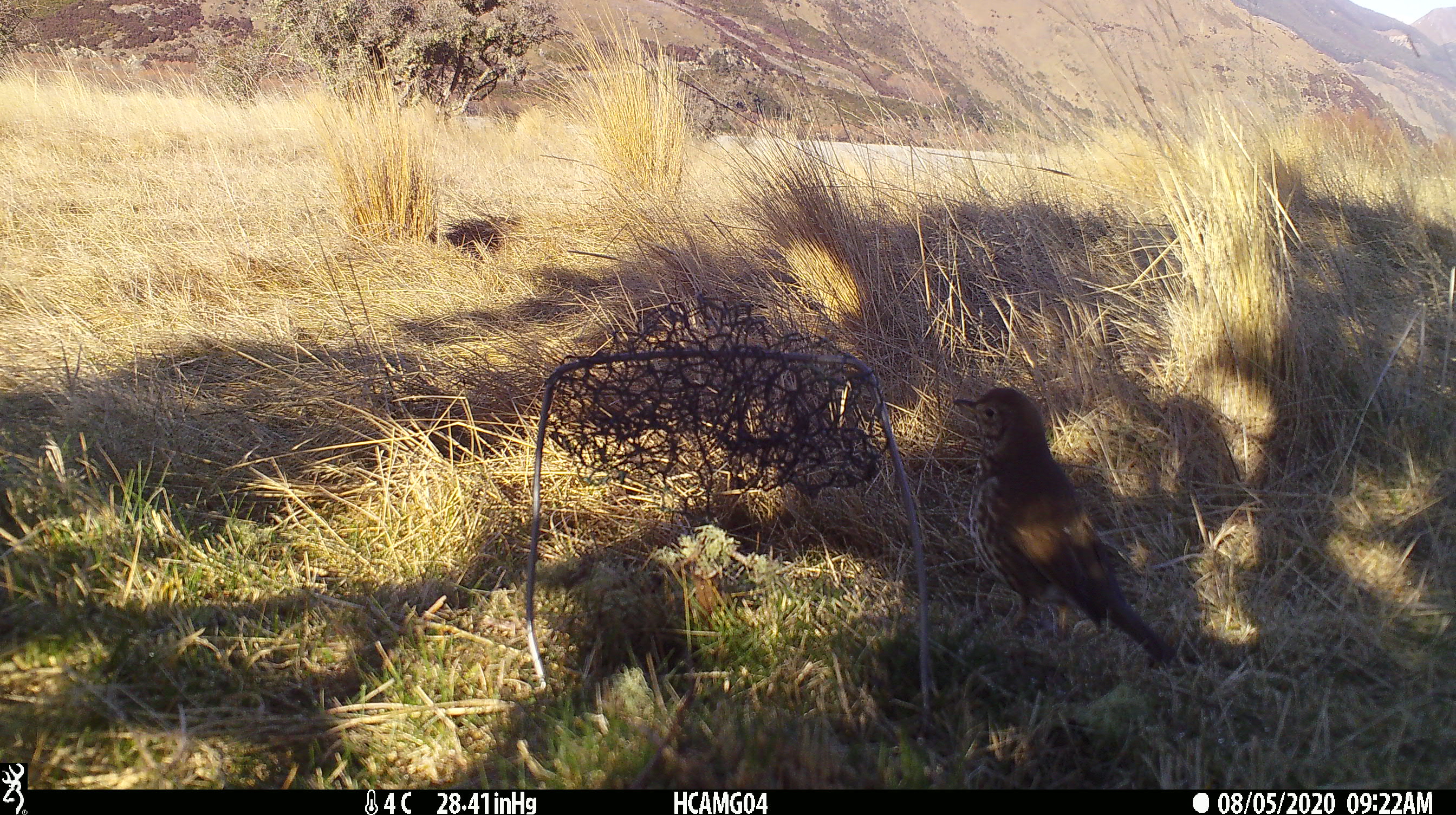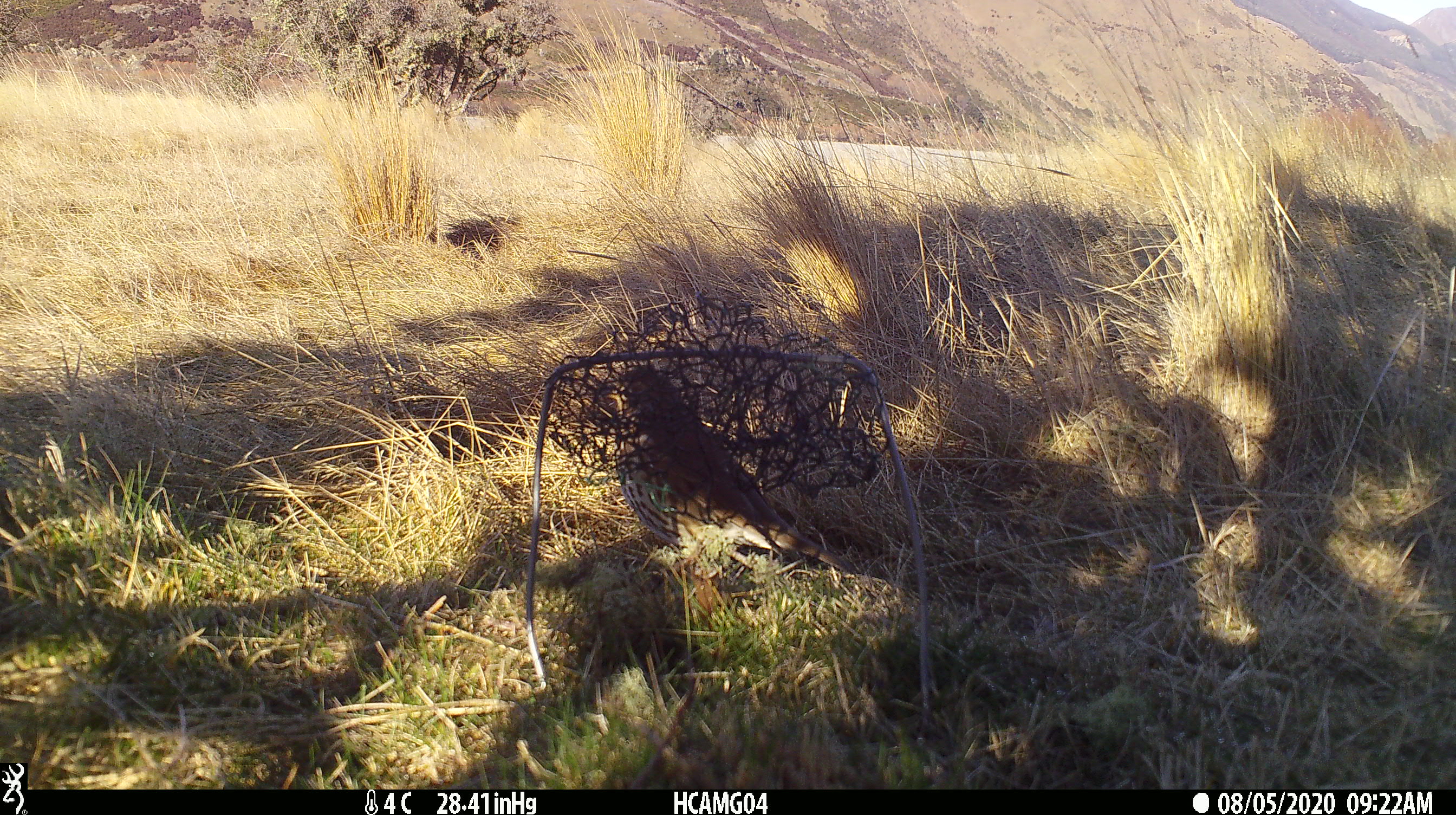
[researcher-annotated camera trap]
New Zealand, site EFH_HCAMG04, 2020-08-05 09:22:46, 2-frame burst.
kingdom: Animalia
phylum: Chordata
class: Aves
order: Passeriformes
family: Turdidae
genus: Turdus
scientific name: Turdus philomelos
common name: song thrush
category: thrush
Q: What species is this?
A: Thrush (song thrush) (Turdus philomelos).